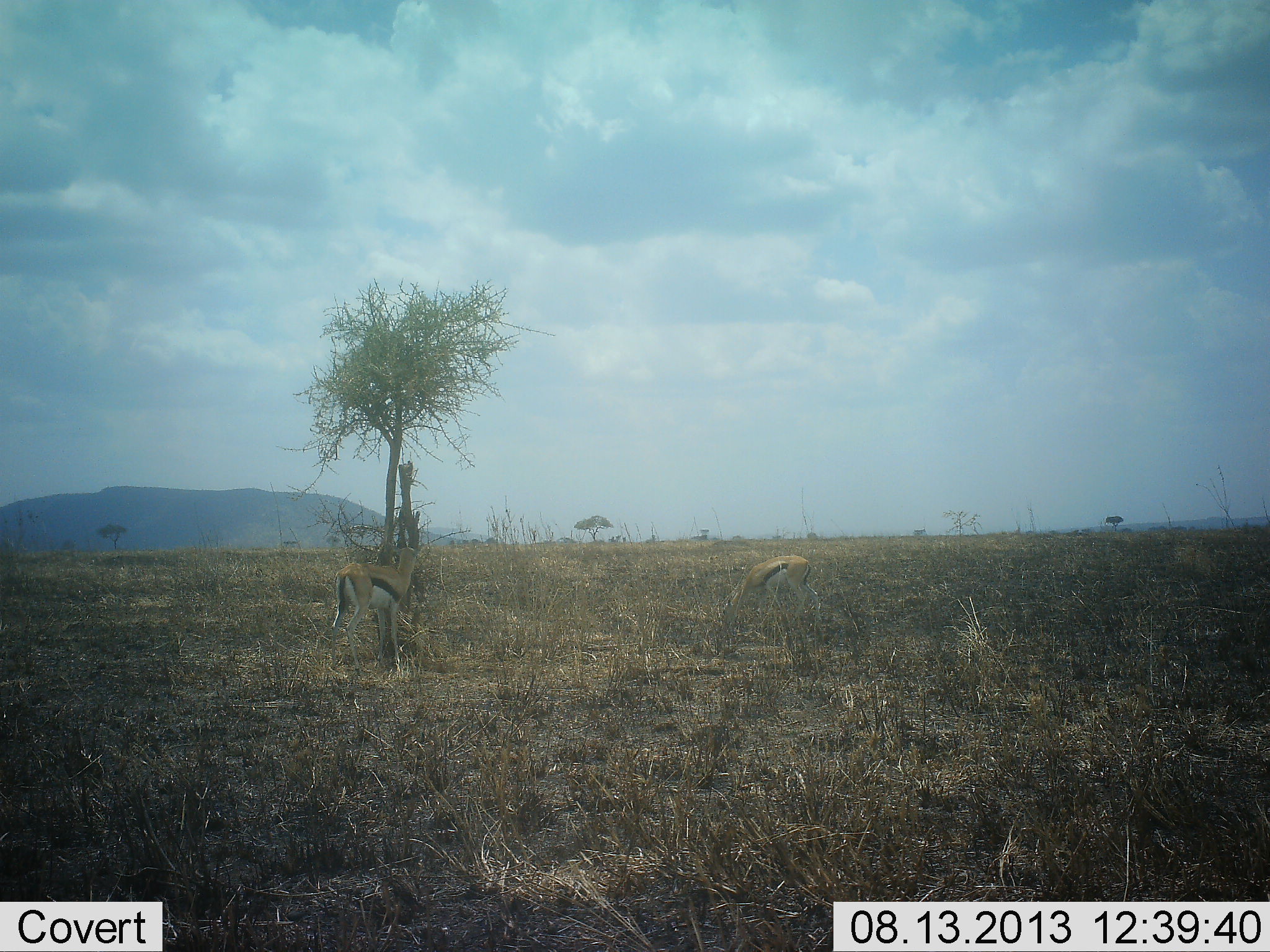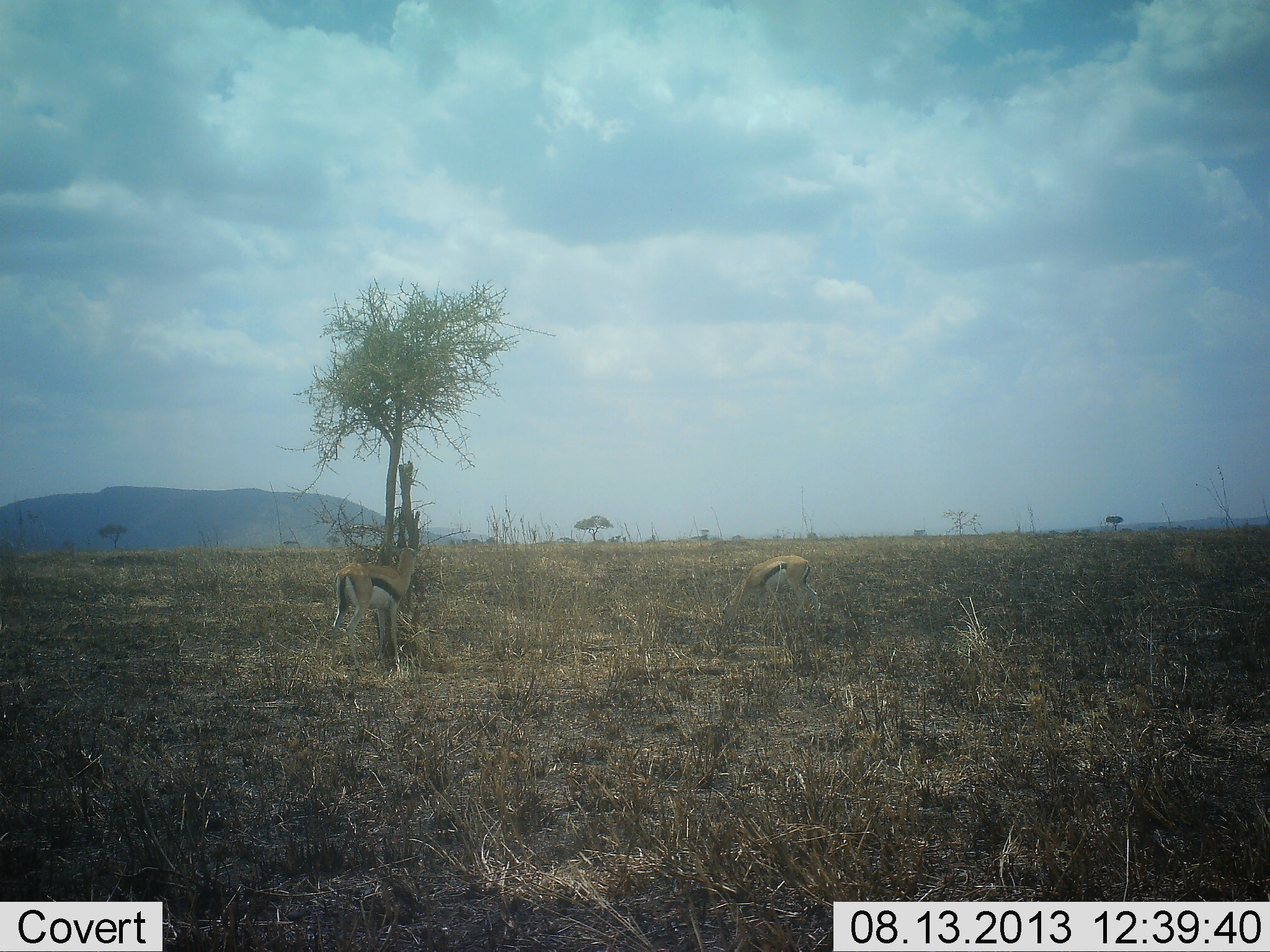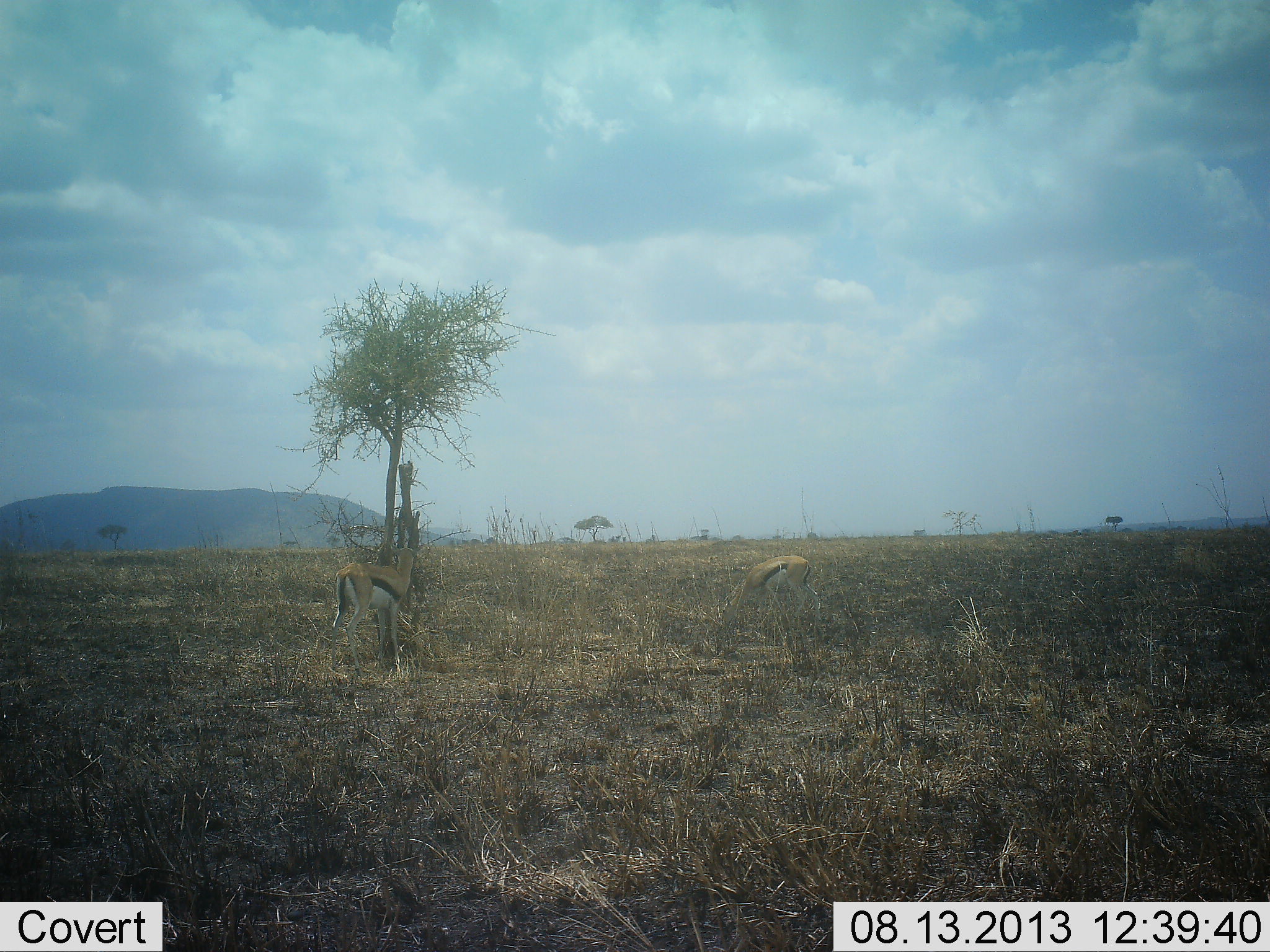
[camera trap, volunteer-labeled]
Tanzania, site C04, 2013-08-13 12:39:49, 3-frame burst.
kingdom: Animalia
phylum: Chordata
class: Mammalia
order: Artiodactyla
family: Bovidae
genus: Eudorcas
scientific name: Eudorcas thomsonii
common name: thomson's gazelle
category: gazellethomsons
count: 2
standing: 73%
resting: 0%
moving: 0%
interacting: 0%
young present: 0%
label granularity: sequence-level